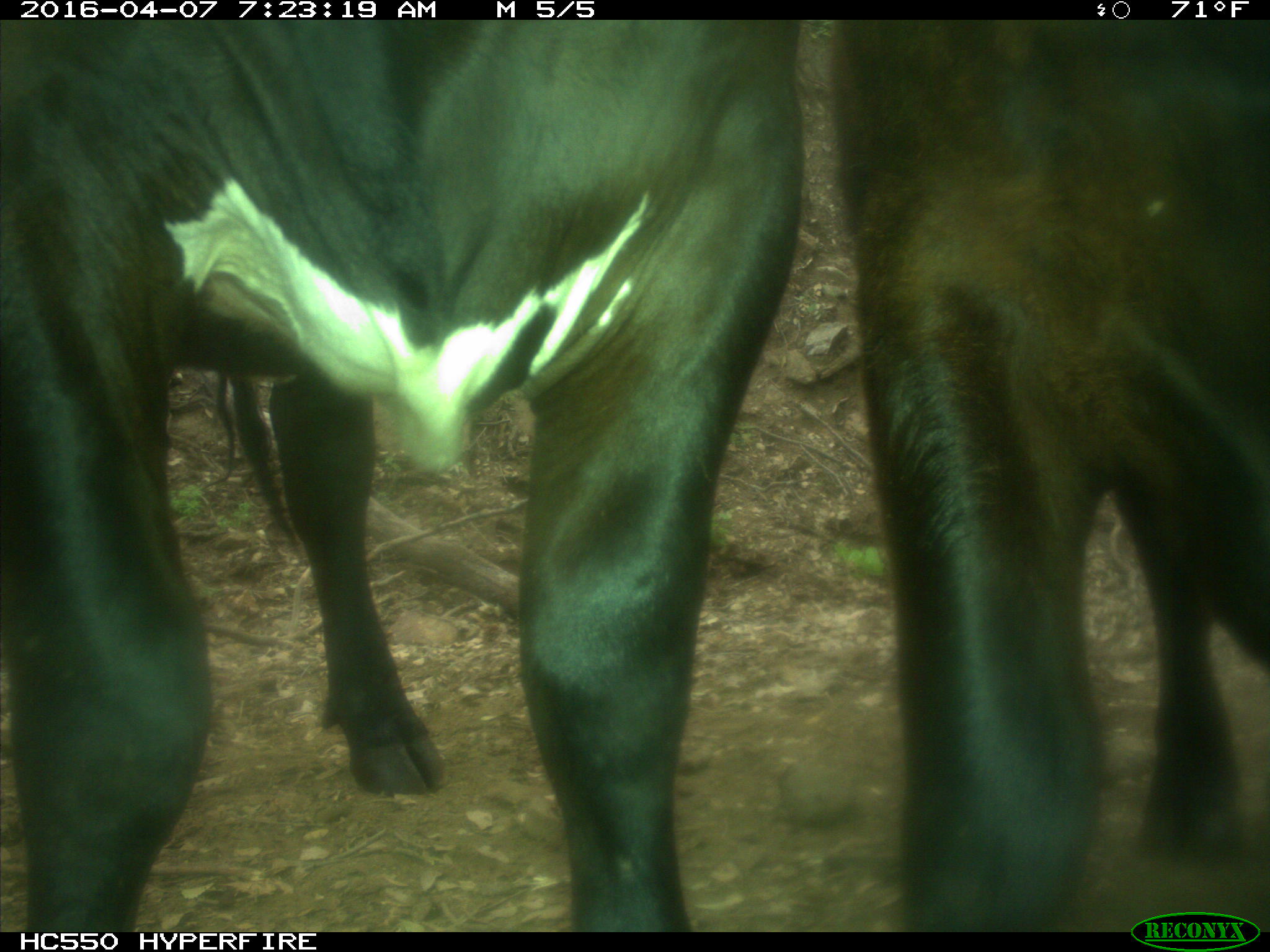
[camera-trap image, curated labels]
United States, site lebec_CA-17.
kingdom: Animalia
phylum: Chordata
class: Mammalia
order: Artiodactyla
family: Bovidae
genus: Bos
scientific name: Bos taurus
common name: domestic cow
Bos taurus (domestic cow).